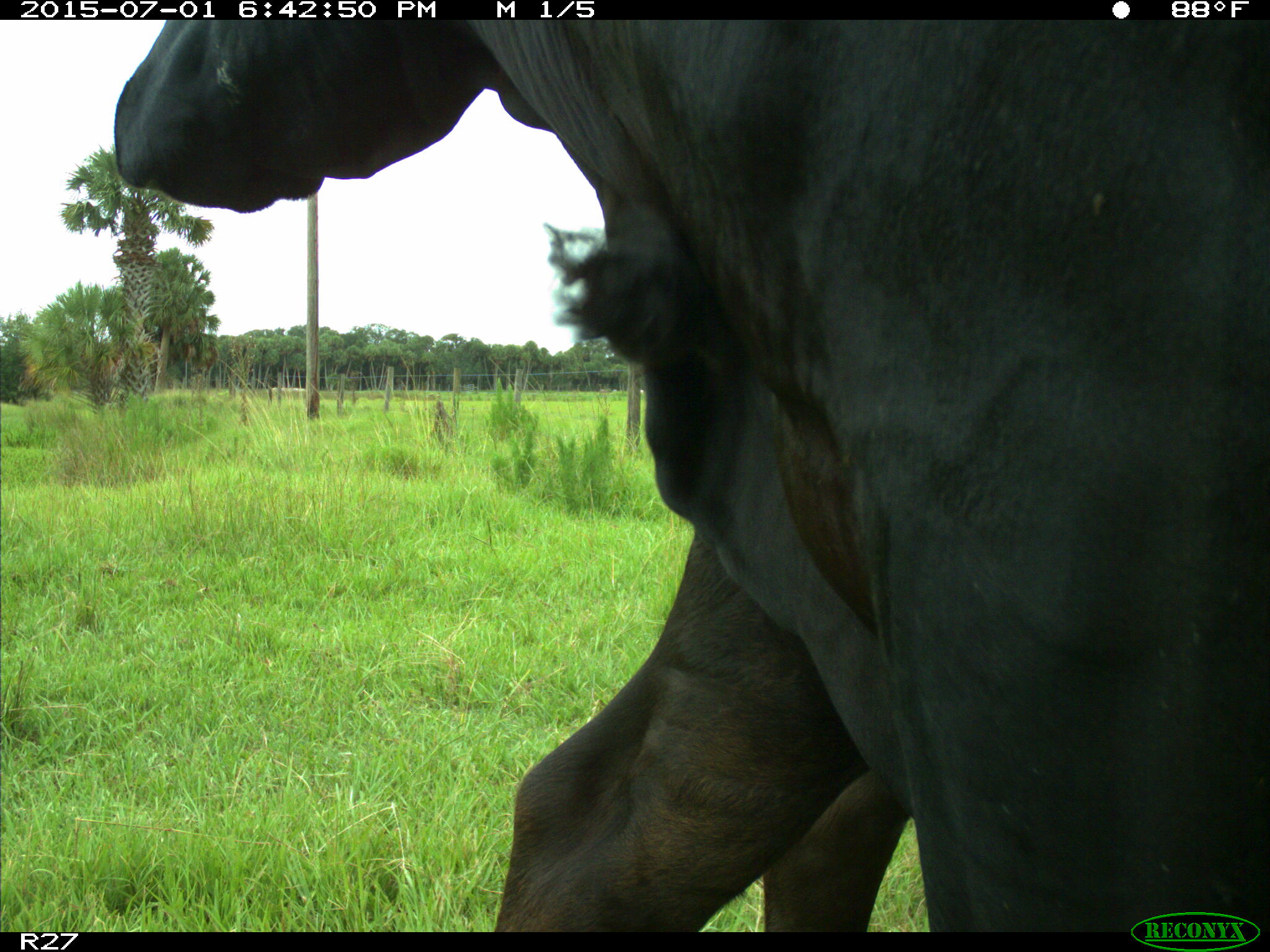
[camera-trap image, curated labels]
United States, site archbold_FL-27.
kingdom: Animalia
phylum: Chordata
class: Mammalia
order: Artiodactyla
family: Bovidae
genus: Bos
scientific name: Bos taurus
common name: domestic cow